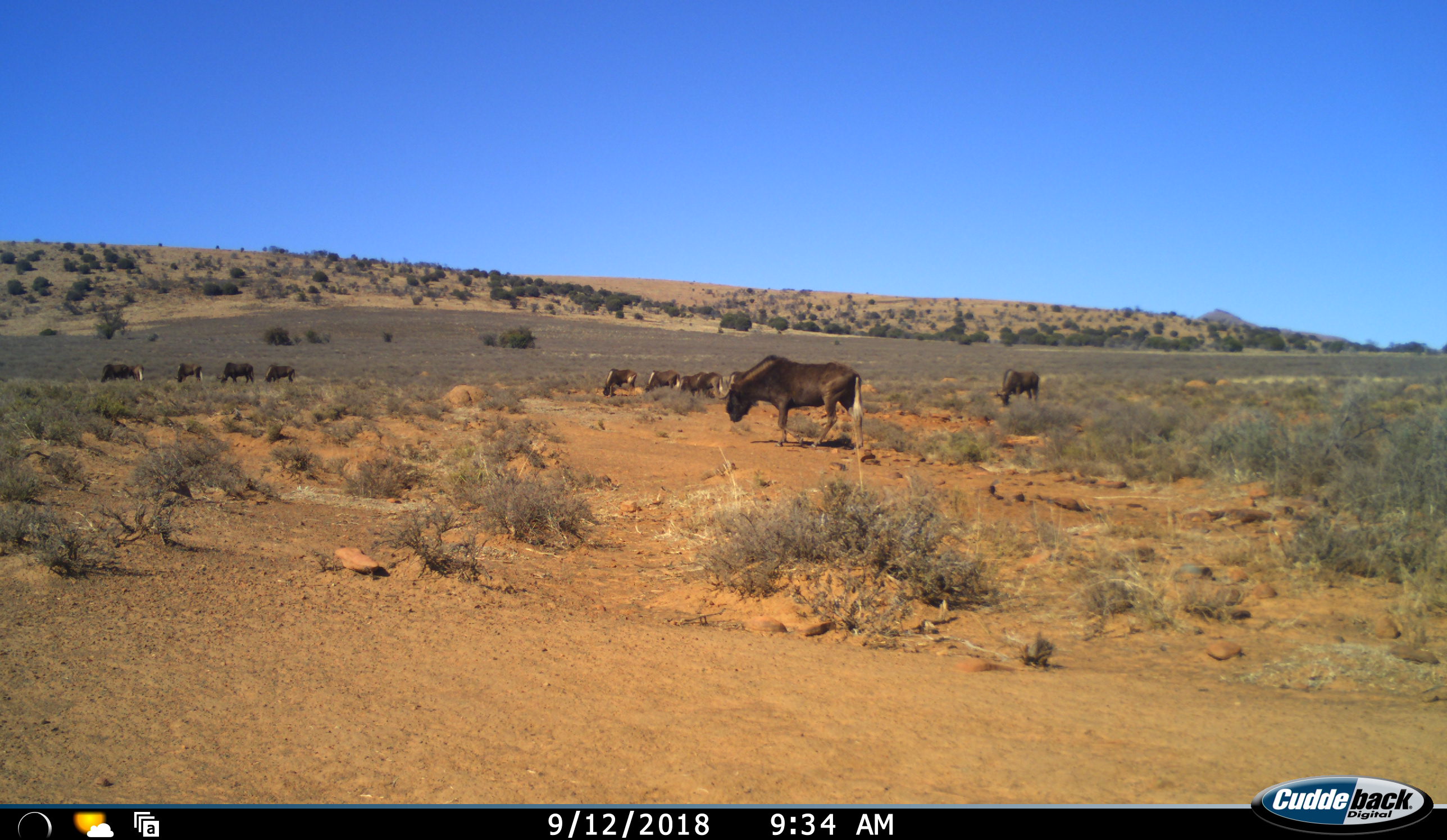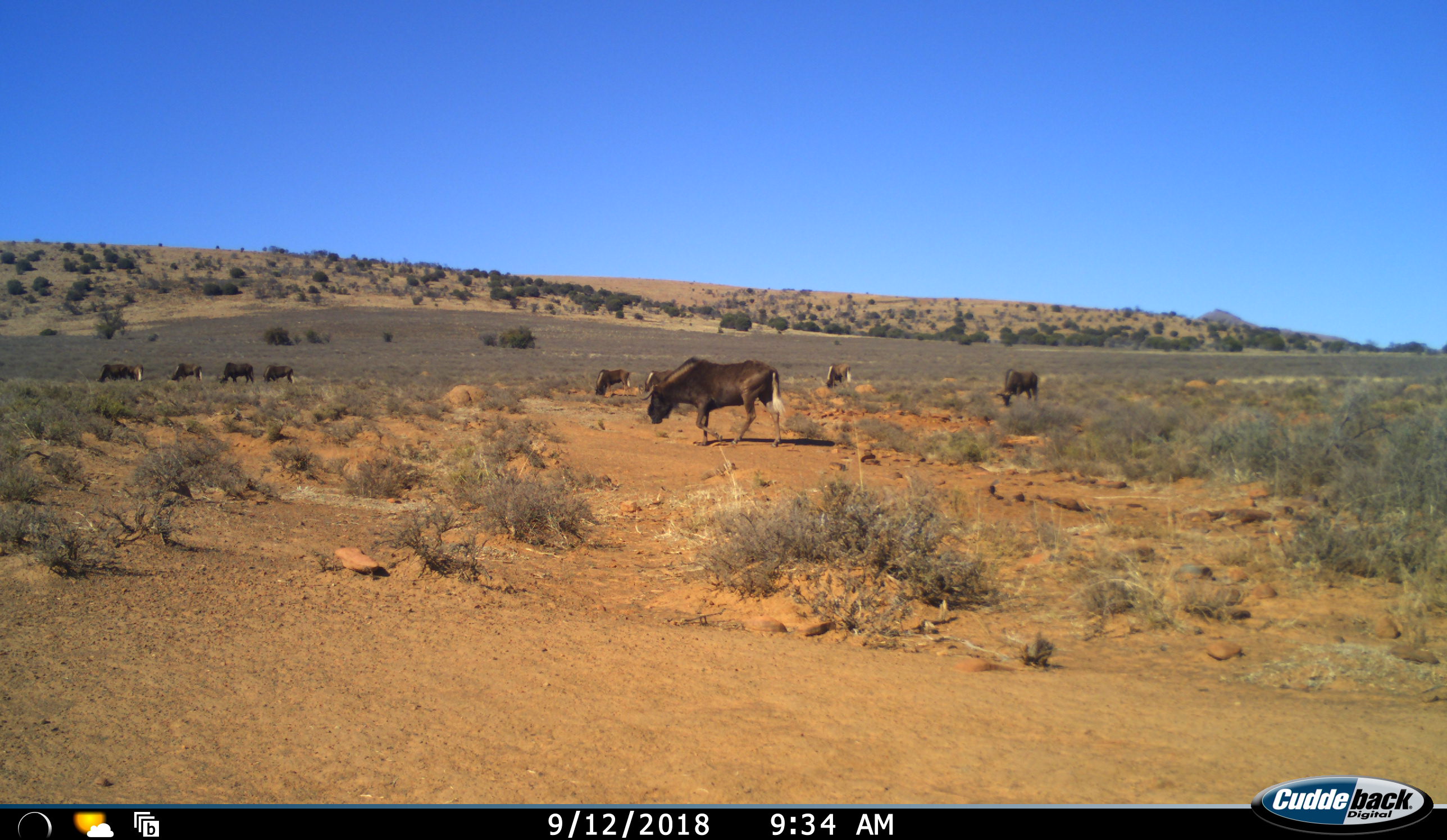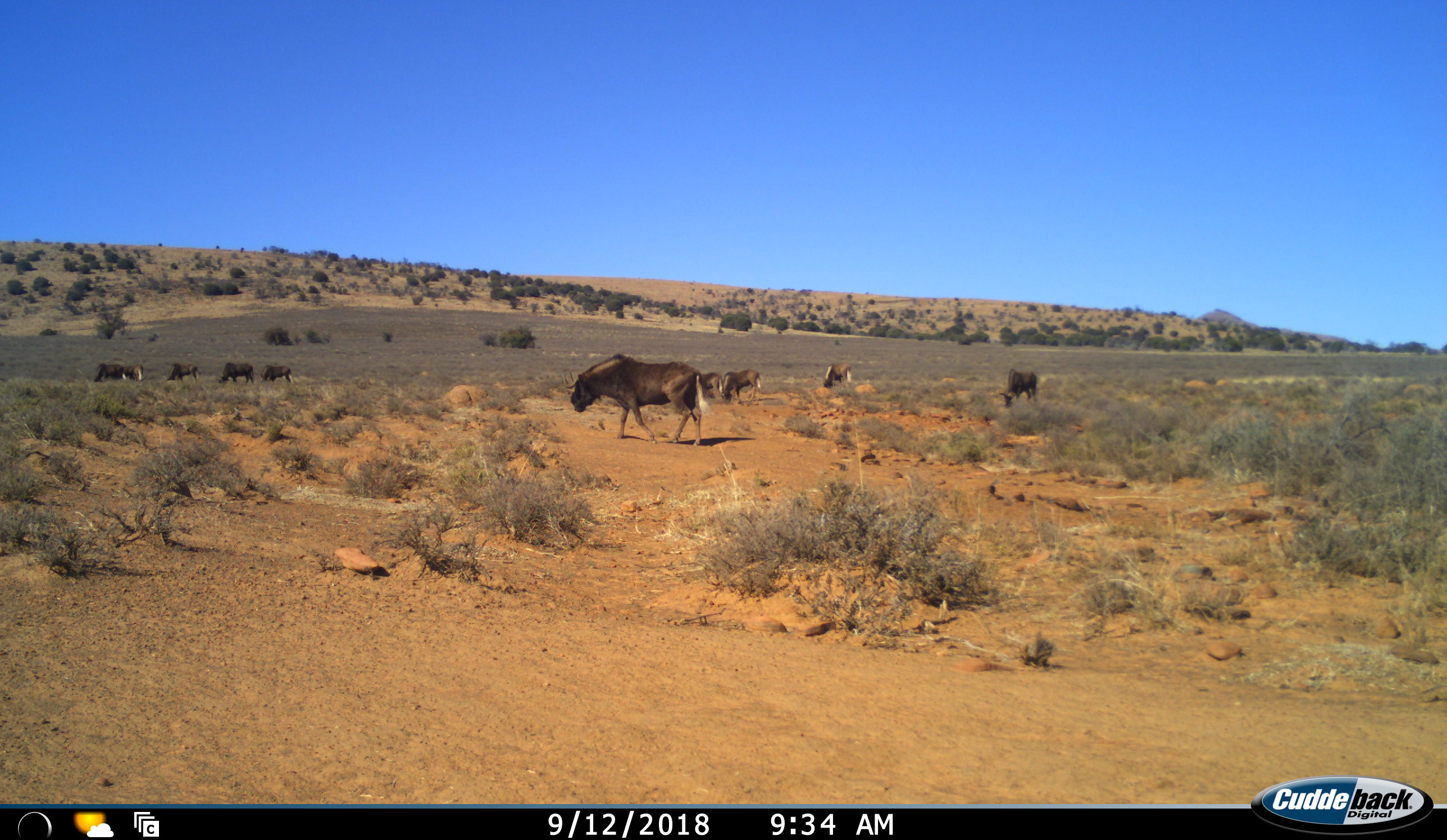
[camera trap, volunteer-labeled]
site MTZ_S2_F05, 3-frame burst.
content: unidentified animal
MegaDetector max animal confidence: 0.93